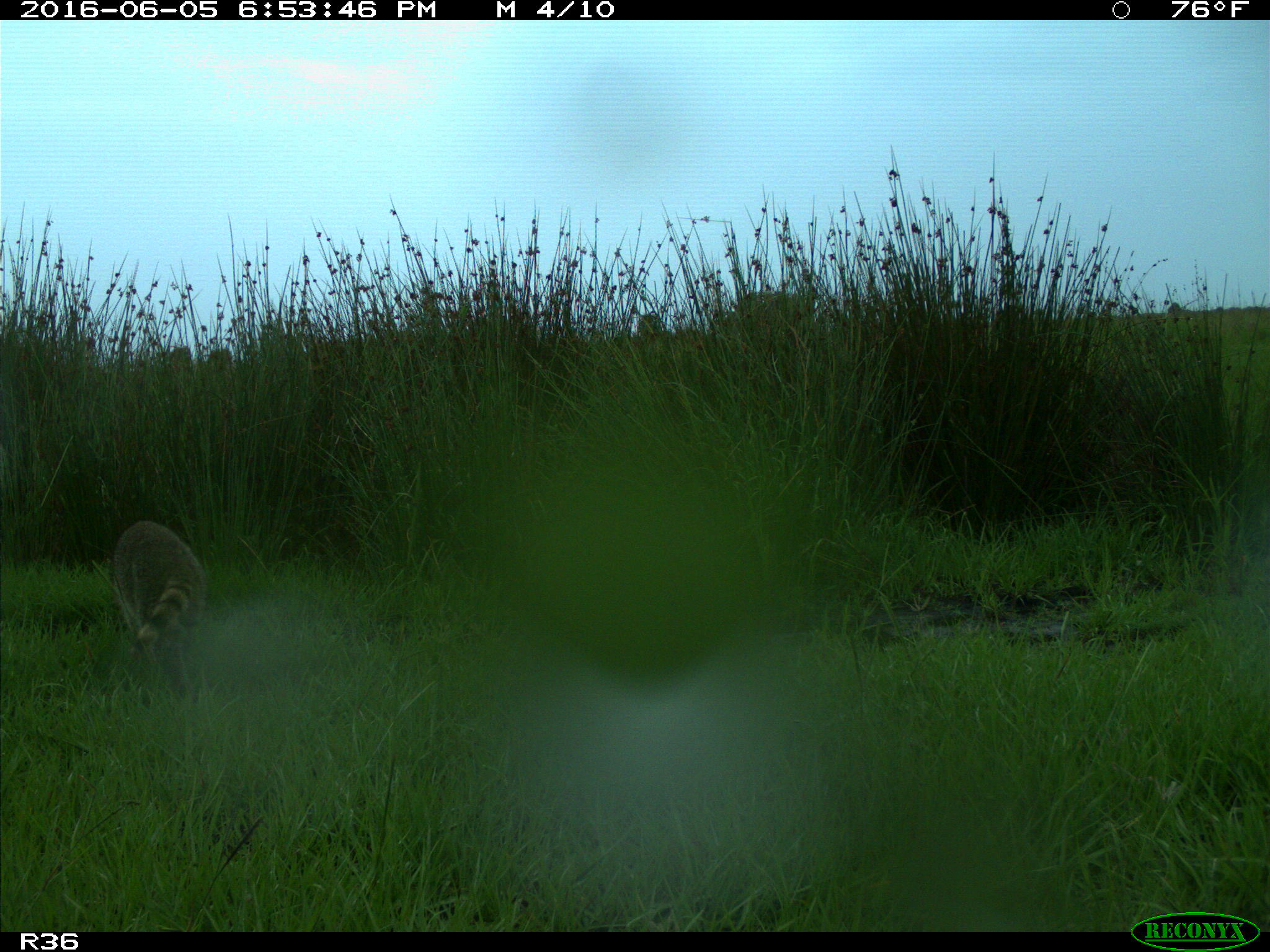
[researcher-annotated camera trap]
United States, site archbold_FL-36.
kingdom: Animalia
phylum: Chordata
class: Mammalia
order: Carnivora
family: Procyonidae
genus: Procyon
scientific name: Procyon lotor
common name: common raccoon